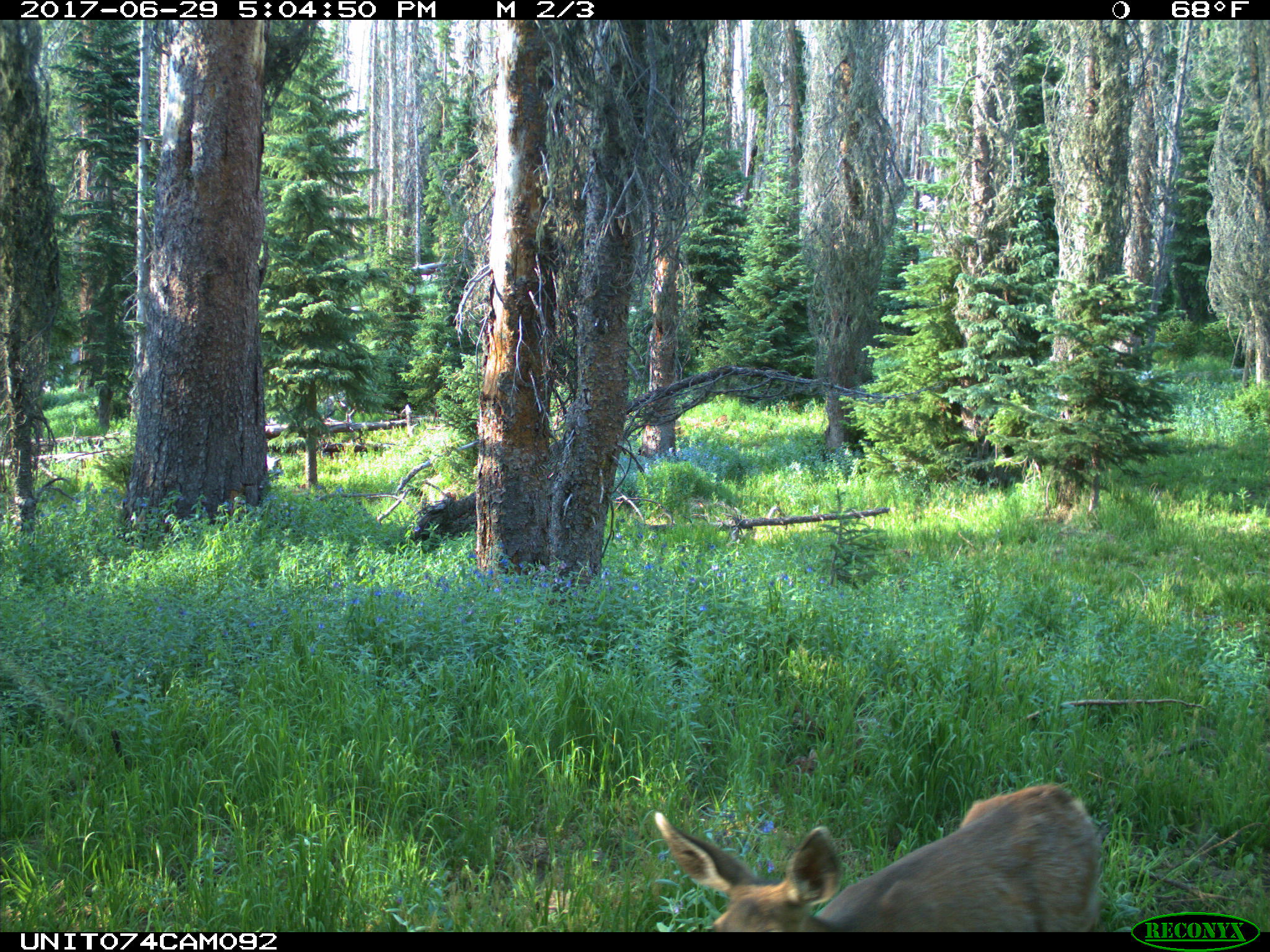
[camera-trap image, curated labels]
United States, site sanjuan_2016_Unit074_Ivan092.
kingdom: Animalia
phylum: Chordata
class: Mammalia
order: Artiodactyla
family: Cervidae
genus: Odocoileus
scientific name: Odocoileus hemionus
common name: mule deer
Odocoileus hemionus (mule deer).